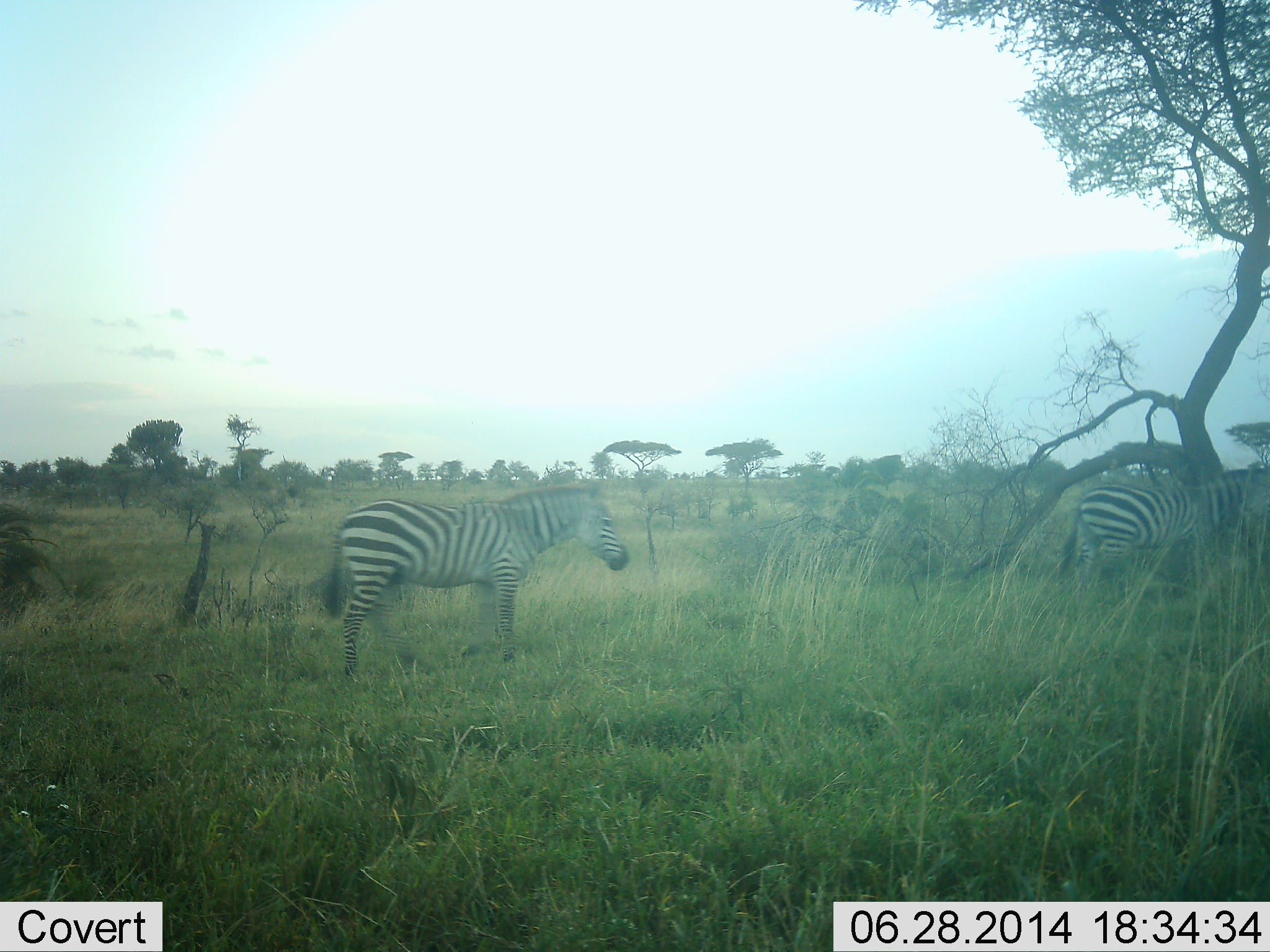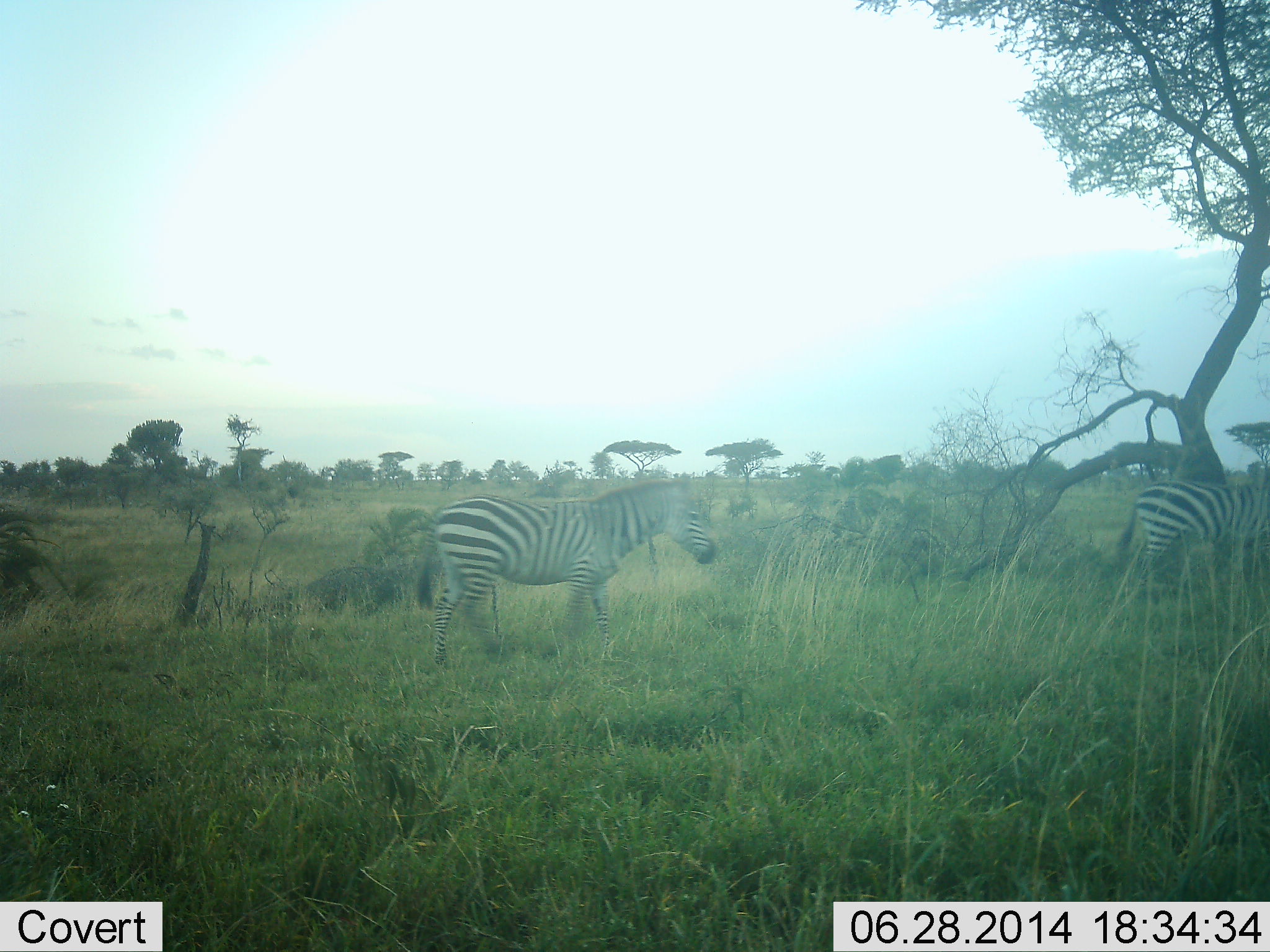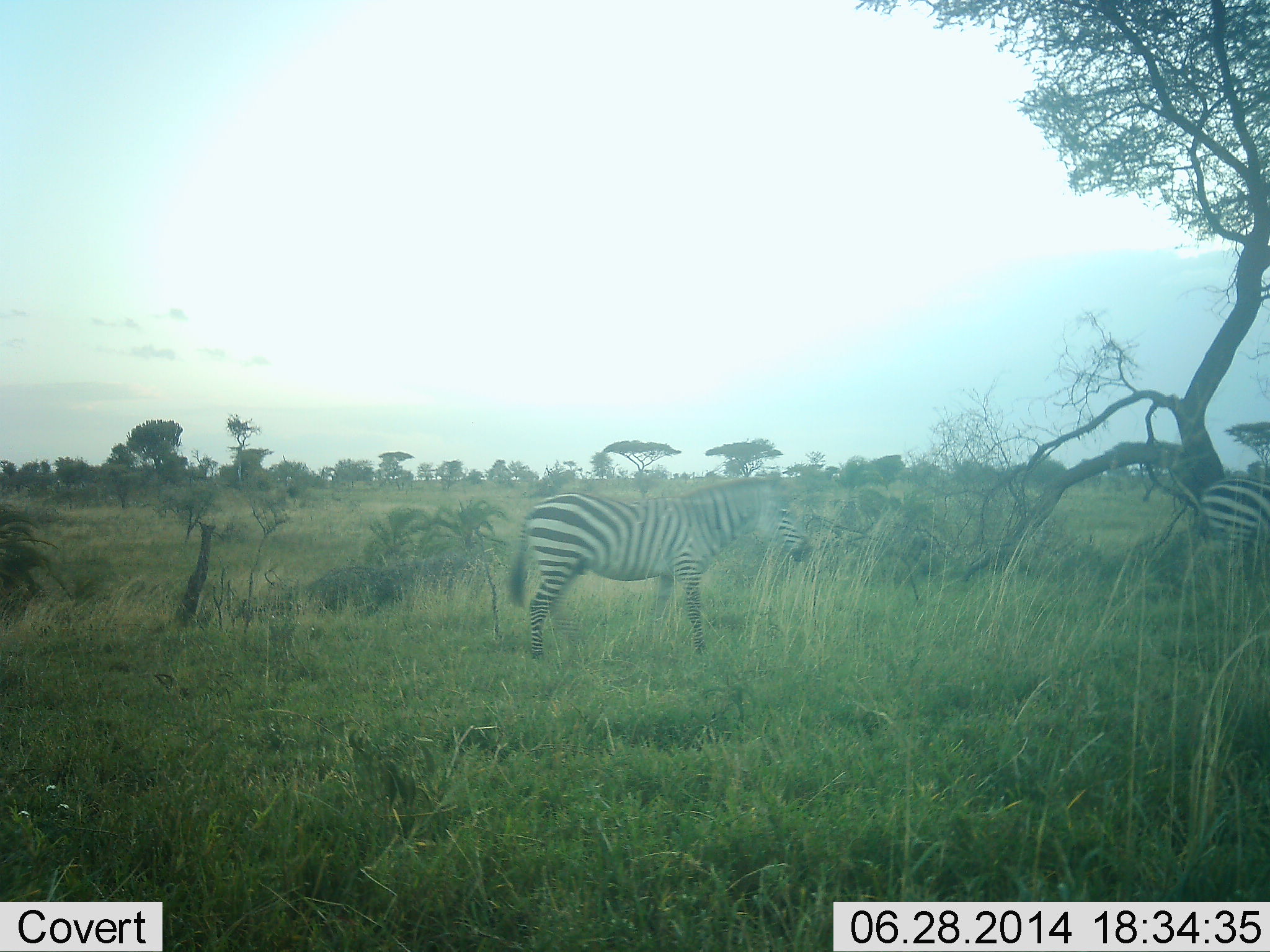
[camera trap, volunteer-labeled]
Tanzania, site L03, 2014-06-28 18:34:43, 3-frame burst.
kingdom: Animalia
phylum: Chordata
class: Mammalia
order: Perissodactyla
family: Equidae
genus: Equus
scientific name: Equus quagga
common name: plains zebra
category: zebra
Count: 2.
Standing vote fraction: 11%.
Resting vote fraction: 0%.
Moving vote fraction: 100%.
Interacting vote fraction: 11%.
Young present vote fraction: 0%.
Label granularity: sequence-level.